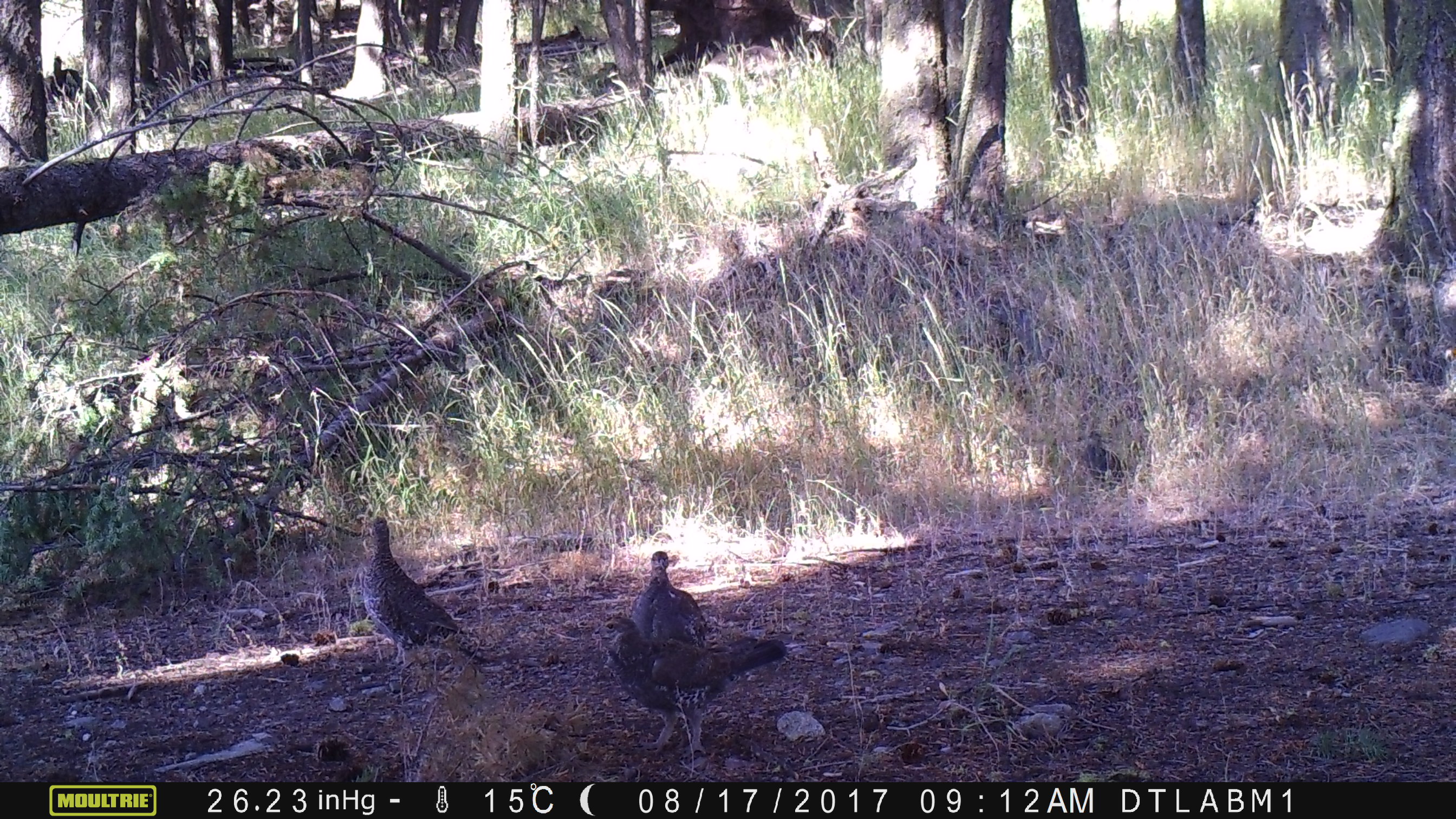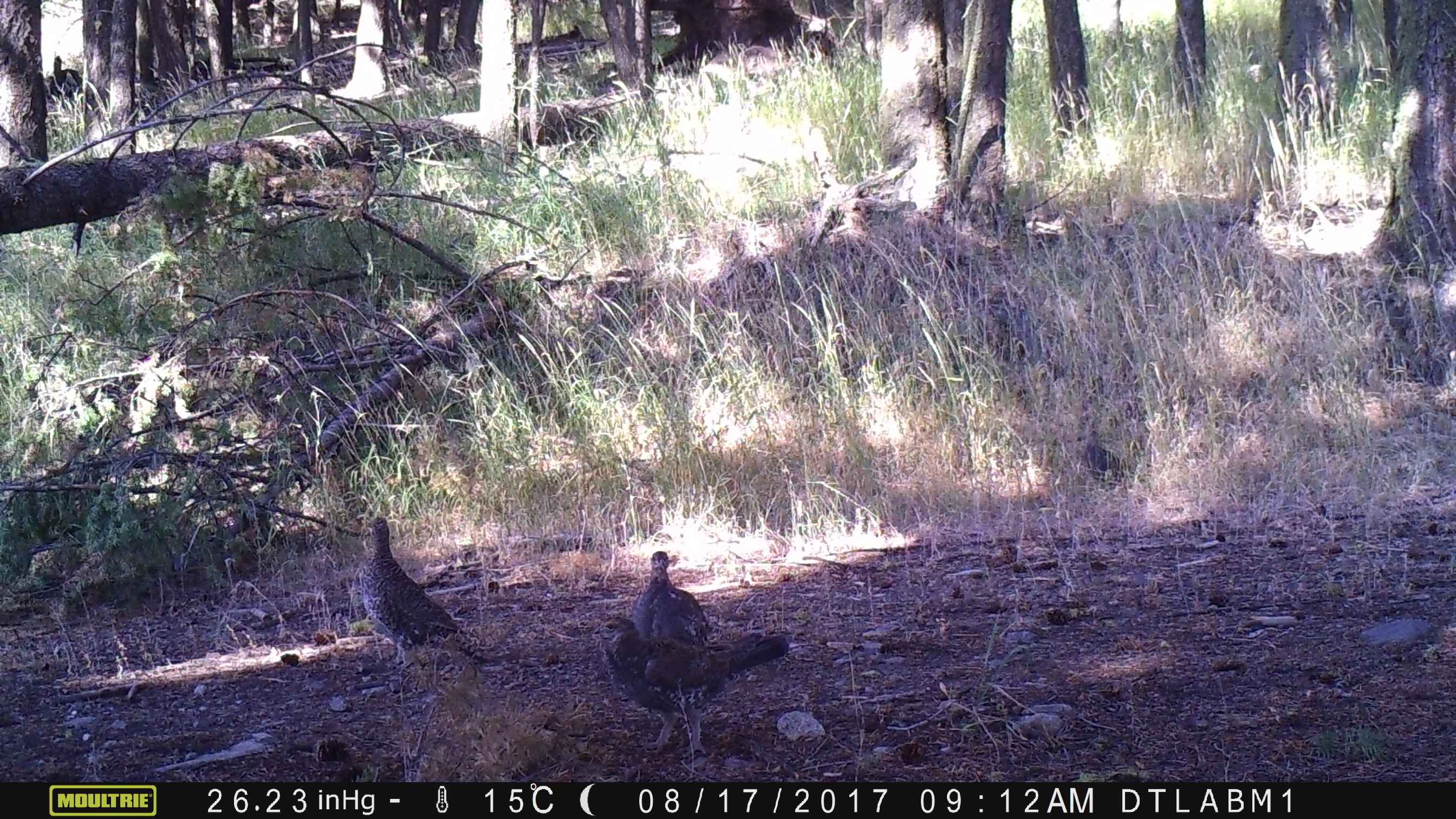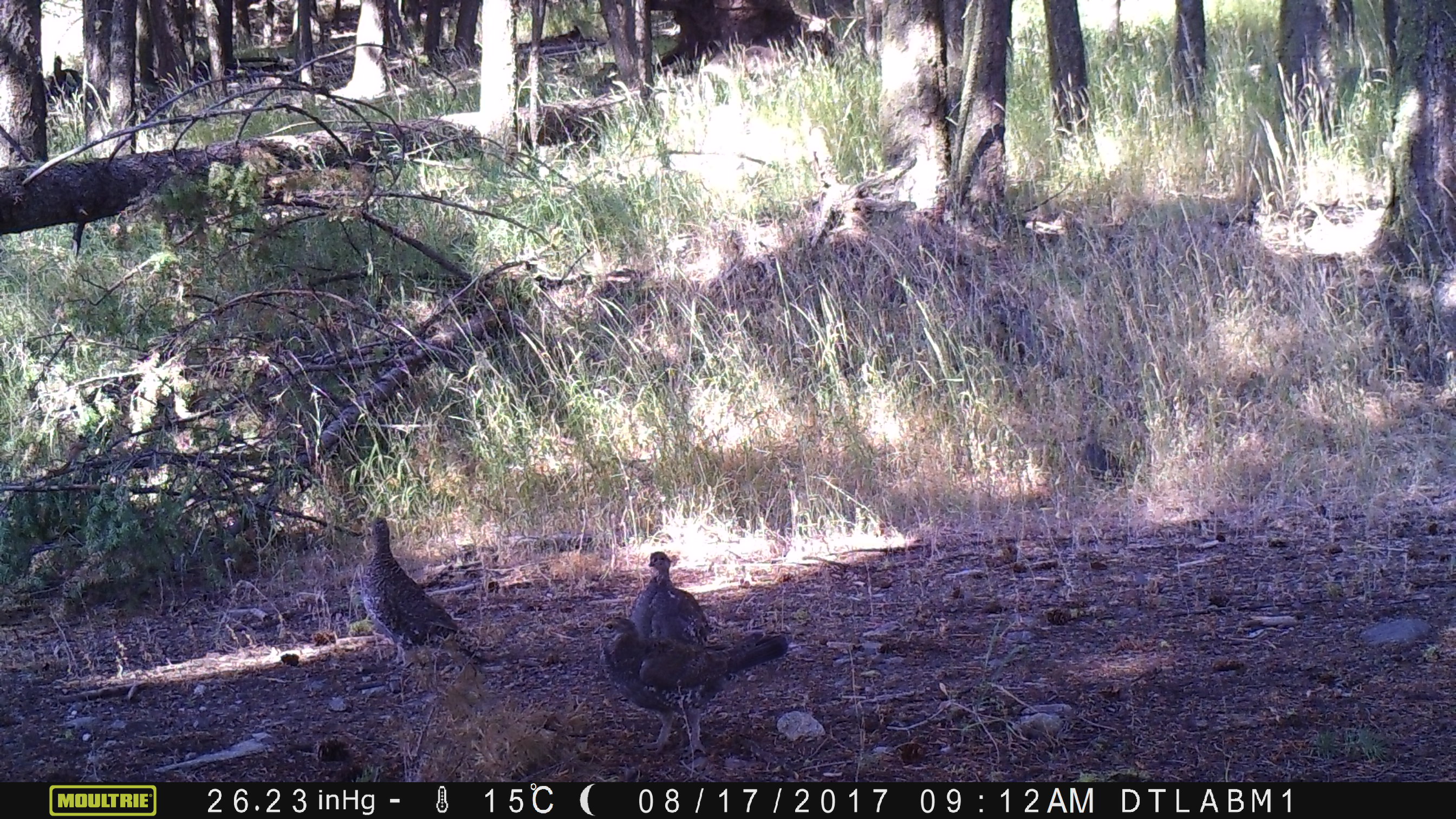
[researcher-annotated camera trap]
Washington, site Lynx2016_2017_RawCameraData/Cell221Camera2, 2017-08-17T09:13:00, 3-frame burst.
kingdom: Animalia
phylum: Chordata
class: Aves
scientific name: Aves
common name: birds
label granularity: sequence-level